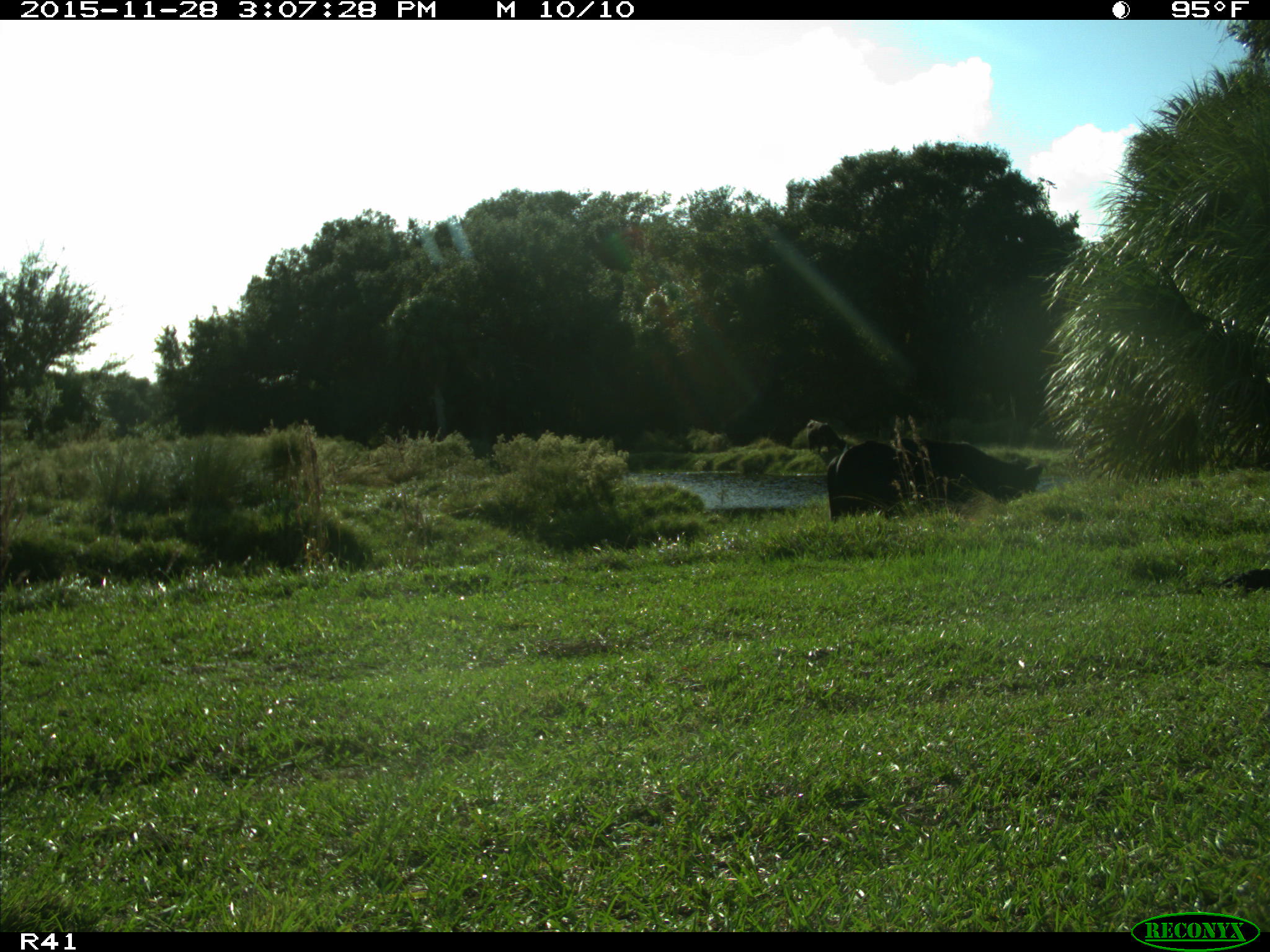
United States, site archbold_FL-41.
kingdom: Animalia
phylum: Chordata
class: Mammalia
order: Artiodactyla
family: Bovidae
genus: Bos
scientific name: Bos taurus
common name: domestic cow